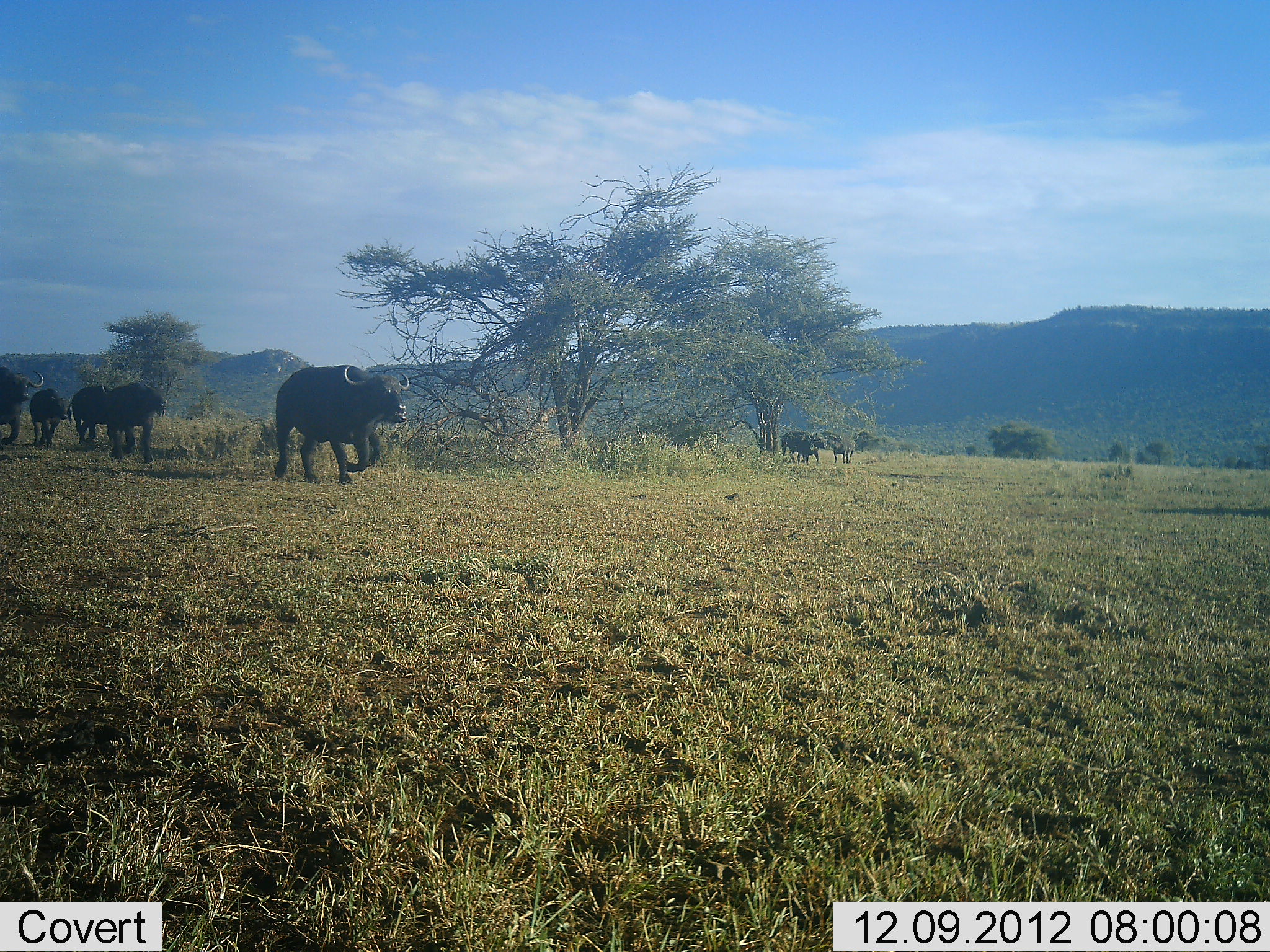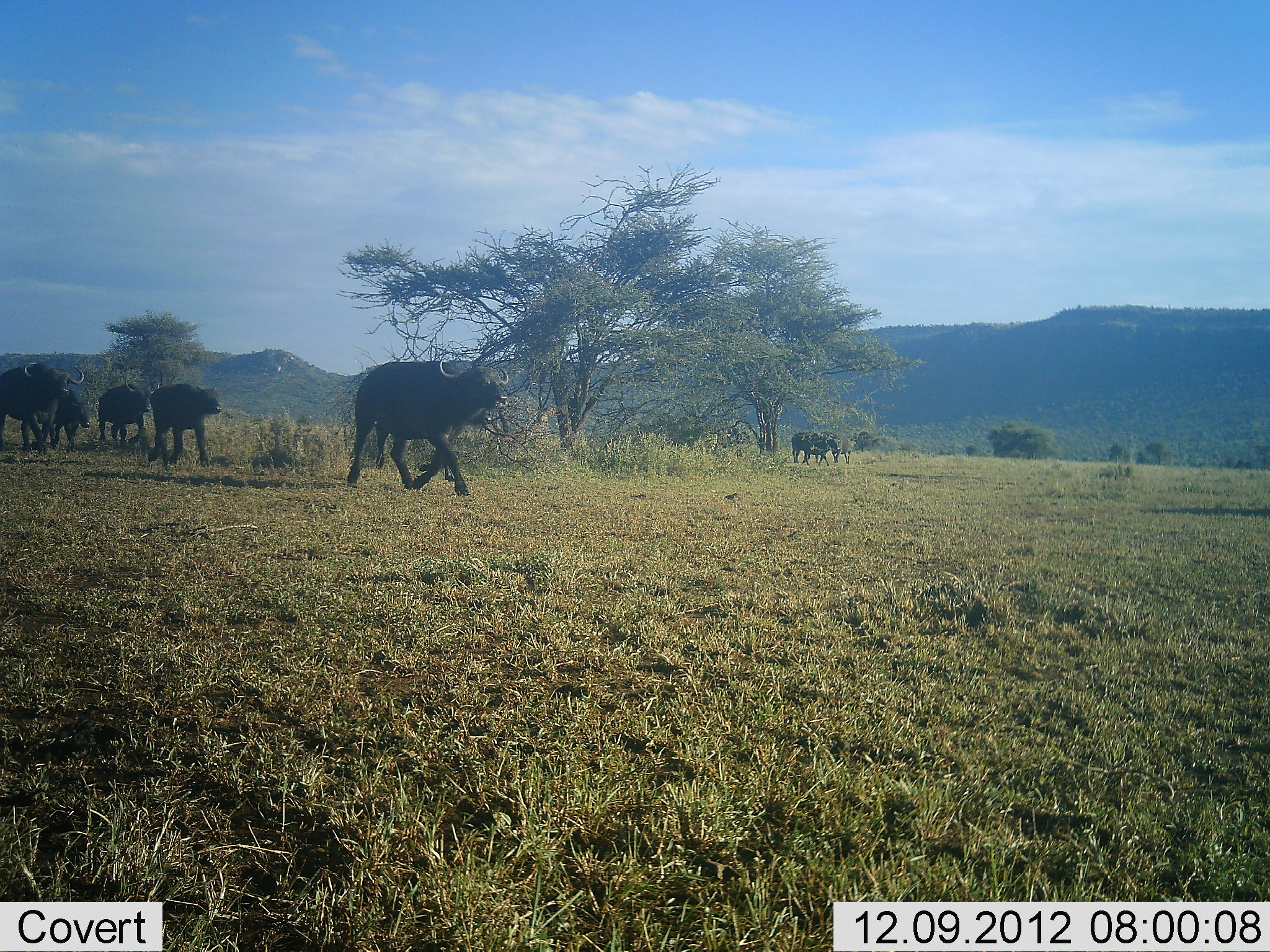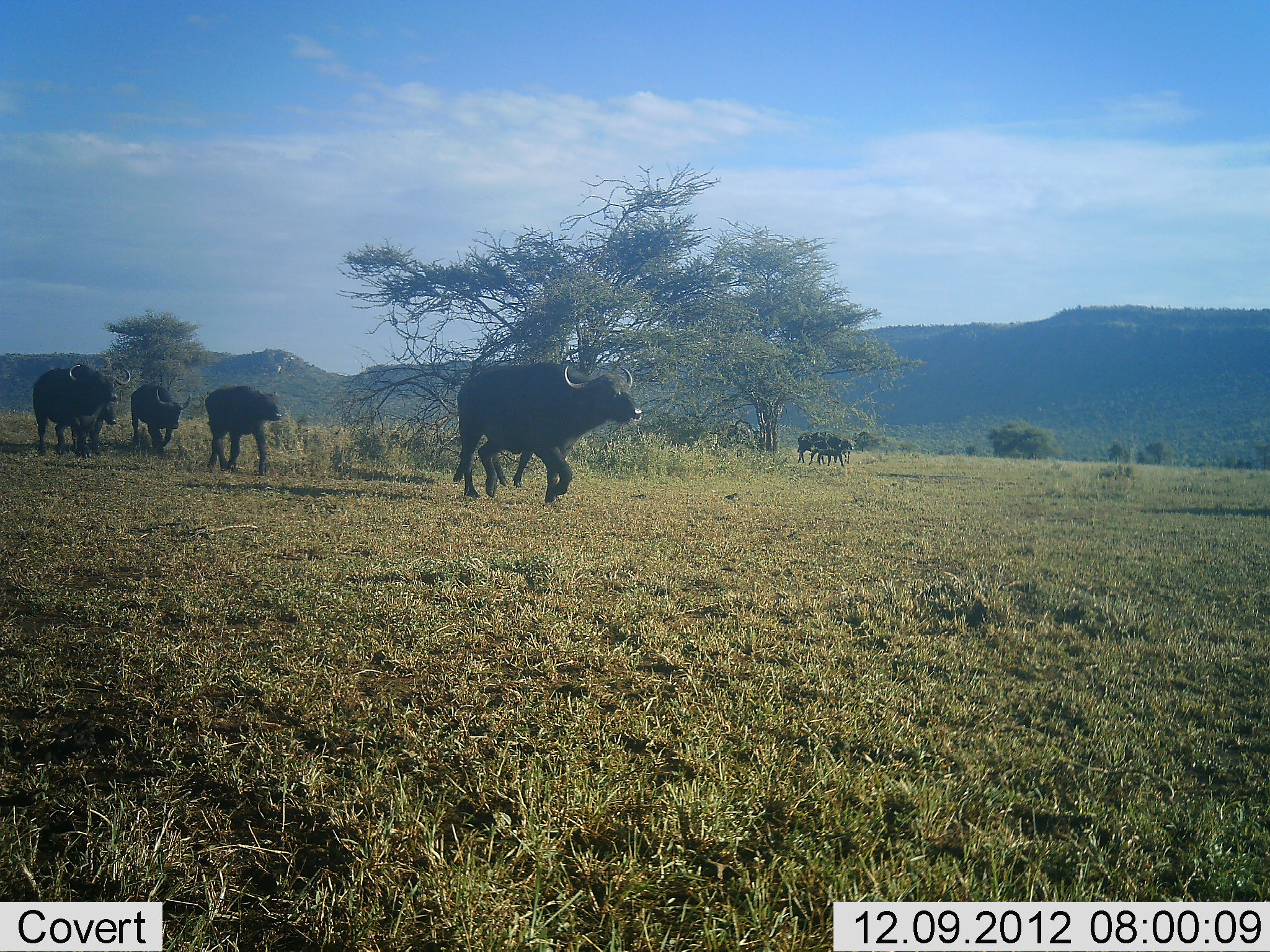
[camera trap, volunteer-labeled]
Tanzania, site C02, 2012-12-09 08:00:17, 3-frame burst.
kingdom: Animalia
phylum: Chordata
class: Mammalia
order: Artiodactyla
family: Bovidae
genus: Syncerus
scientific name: Syncerus caffer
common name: cape buffalo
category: buffalo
Buffalo (cape buffalo) (Syncerus caffer), count 7. Behavior (volunteer vote fractions): standing 5%, resting 0%, moving 100%, interacting 0%. Young present (vote fraction): 30%. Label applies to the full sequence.